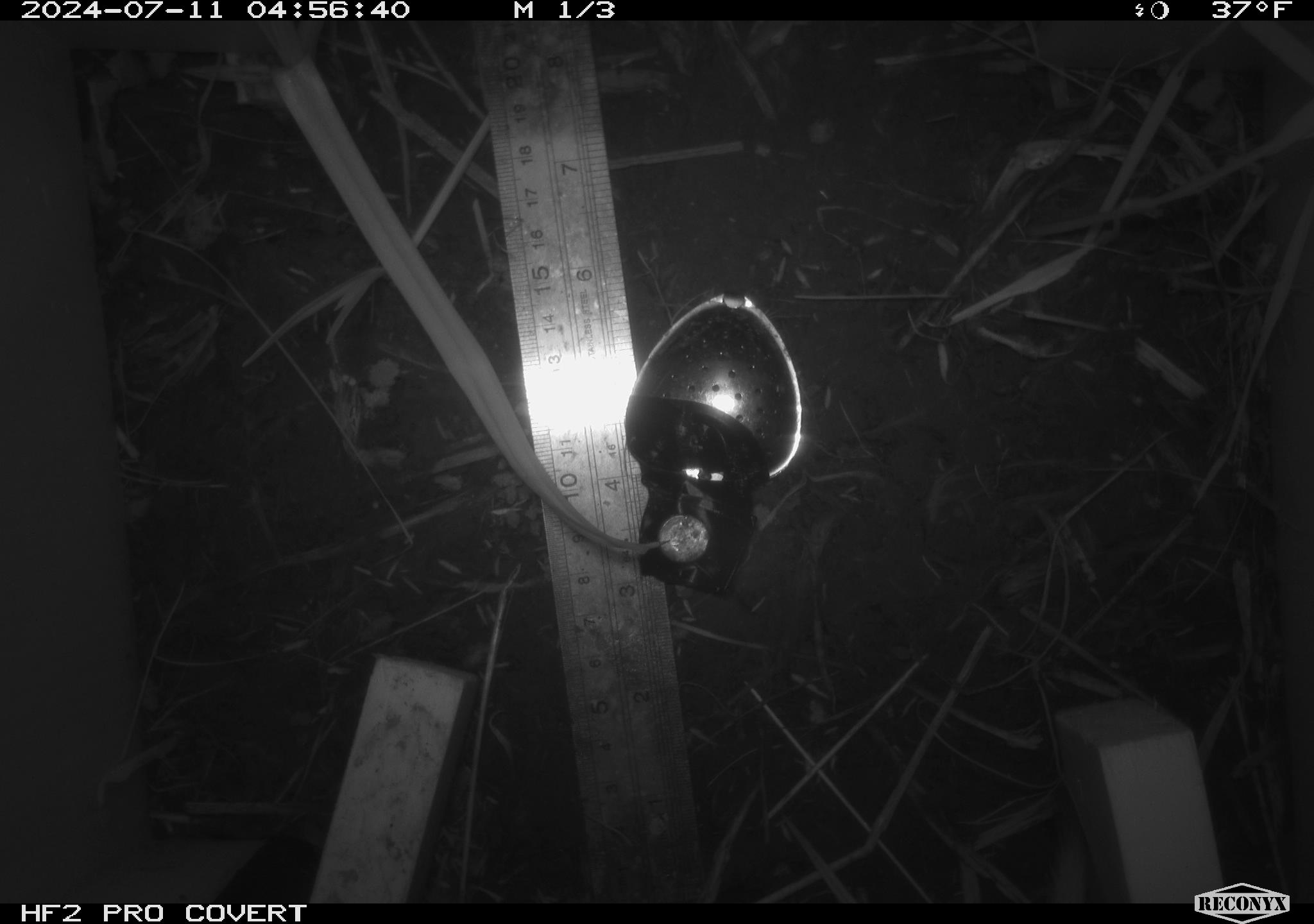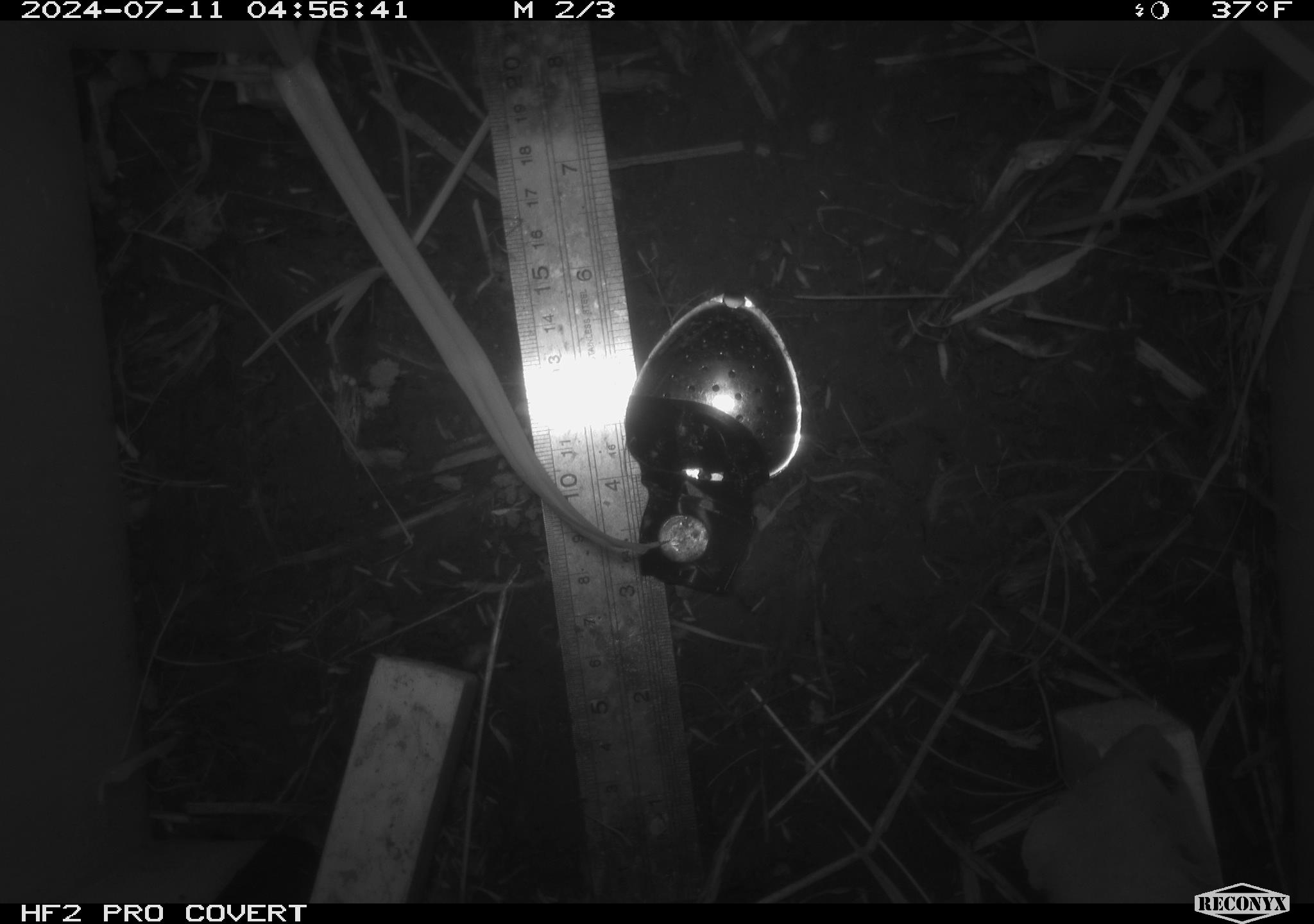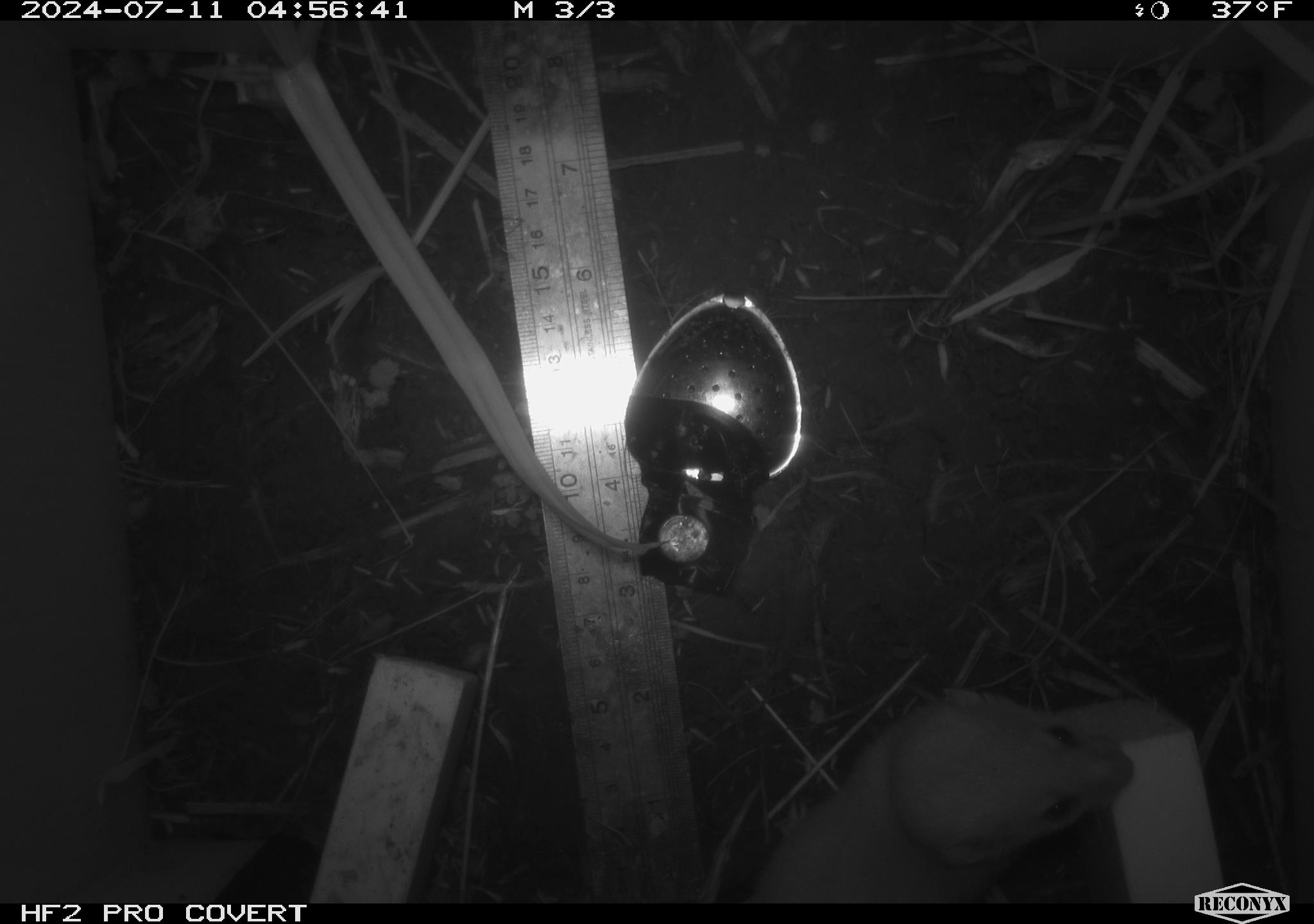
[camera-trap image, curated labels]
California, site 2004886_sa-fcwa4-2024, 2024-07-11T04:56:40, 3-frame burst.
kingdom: Animalia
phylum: Chordata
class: Mammalia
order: Carnivora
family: Mustelidae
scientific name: Mustelinae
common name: true weasels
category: mustelinae subfamily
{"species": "mustelinae subfamily (true weasels) (Mustelinae)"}